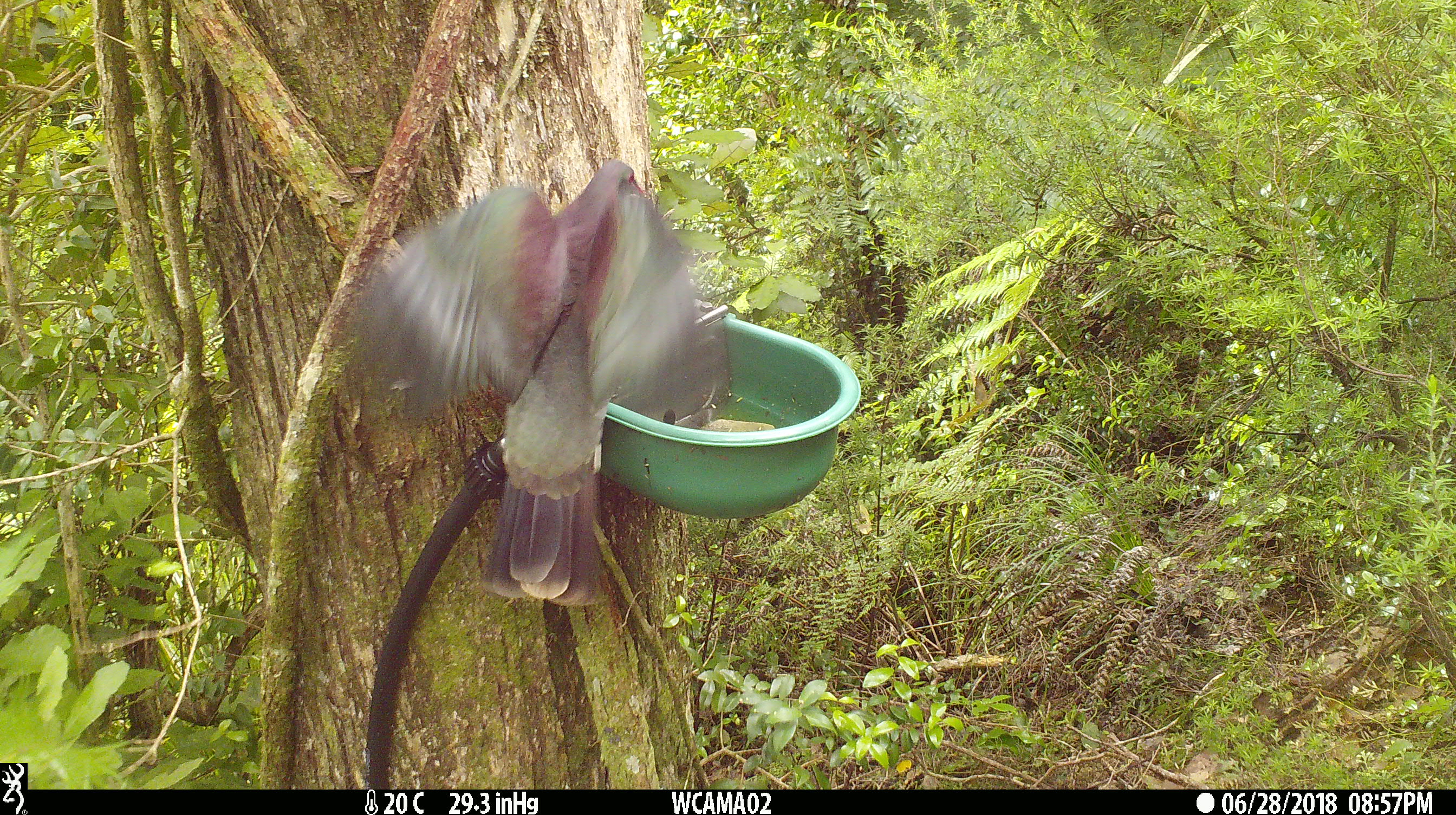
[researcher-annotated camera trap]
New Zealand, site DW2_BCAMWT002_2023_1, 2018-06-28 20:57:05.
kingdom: Animalia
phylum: Chordata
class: Aves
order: Columbiformes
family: Columbidae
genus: Hemiphaga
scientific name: Hemiphaga novaeseelandiae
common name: new zealand pigeon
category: kereru